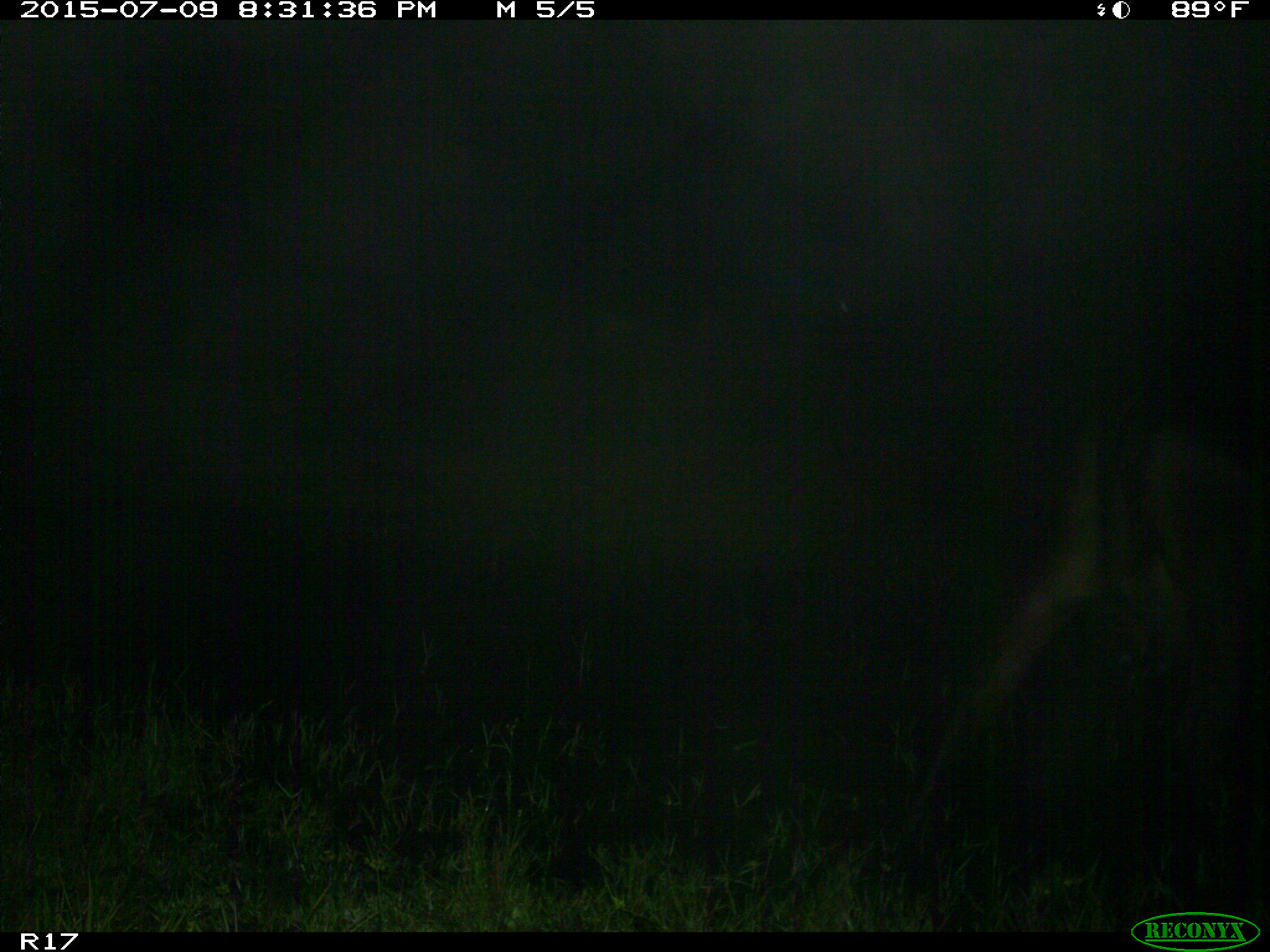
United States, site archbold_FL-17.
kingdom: Animalia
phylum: Chordata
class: Mammalia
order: Artiodactyla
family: Bovidae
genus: Bos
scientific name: Bos taurus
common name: domestic cow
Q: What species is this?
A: Bos taurus (domestic cow).